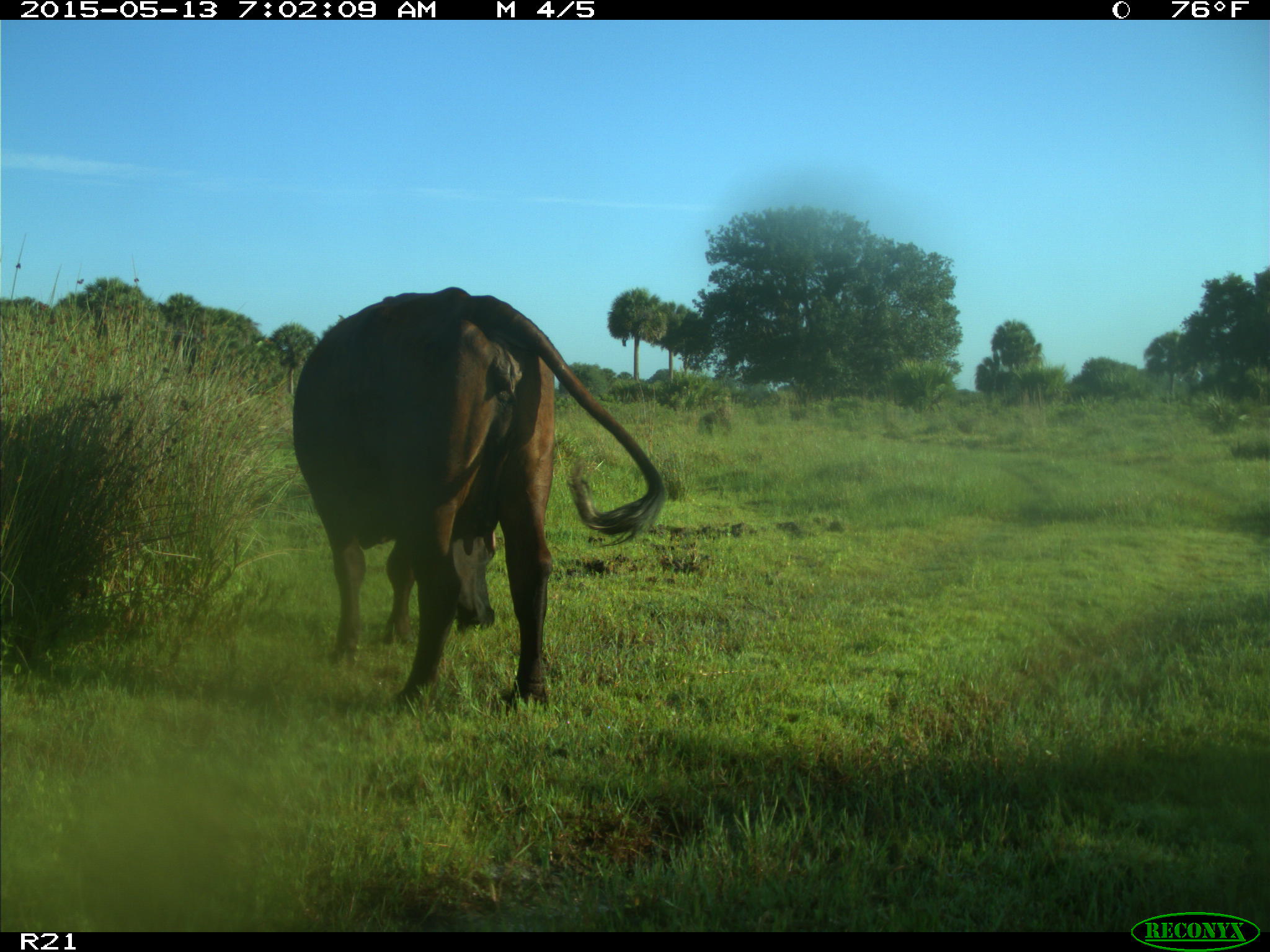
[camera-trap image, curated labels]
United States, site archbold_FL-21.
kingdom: Animalia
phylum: Chordata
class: Mammalia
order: Artiodactyla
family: Bovidae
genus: Bos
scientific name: Bos taurus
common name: domestic cow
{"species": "Bos taurus (domestic cow)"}